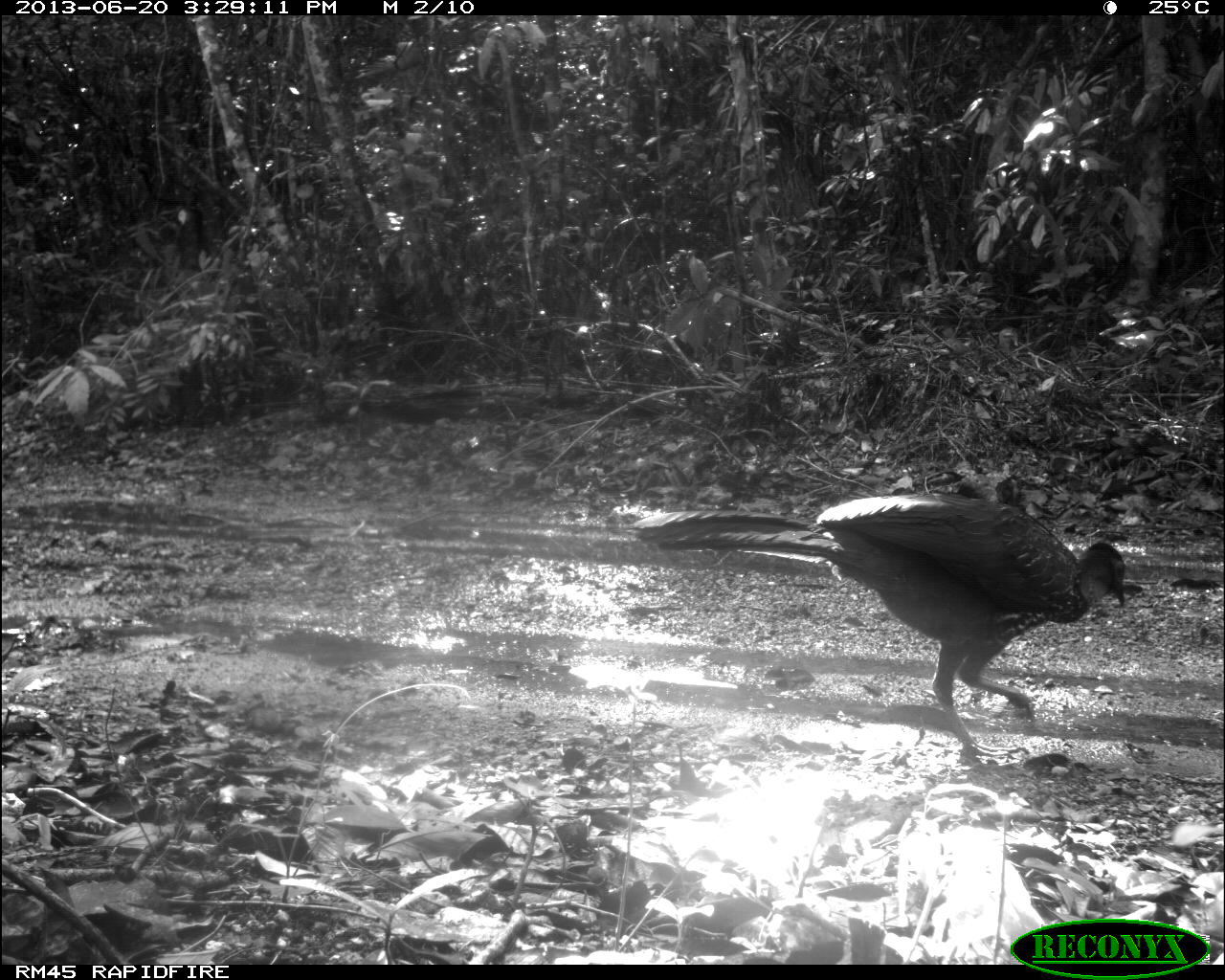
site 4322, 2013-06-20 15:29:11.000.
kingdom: Animalia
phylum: Chordata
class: Aves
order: Galliformes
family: Cracidae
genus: Penelope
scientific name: Penelope purpurascens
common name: crested guan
Penelope purpurascens (crested guan), count 1.